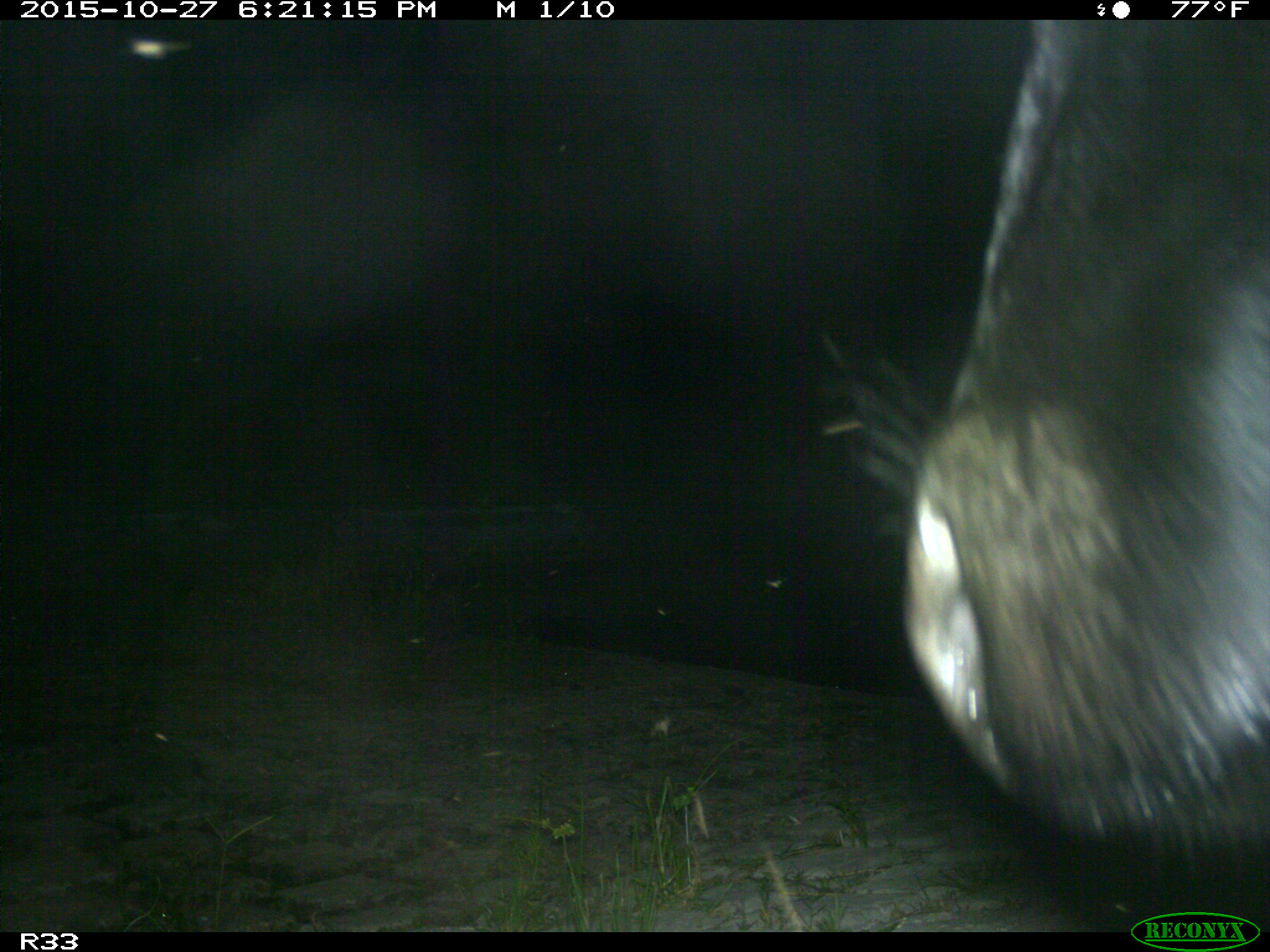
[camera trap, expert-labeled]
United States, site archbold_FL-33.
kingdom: Animalia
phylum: Chordata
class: Mammalia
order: Artiodactyla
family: Bovidae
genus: Bos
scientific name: Bos taurus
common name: domestic cow